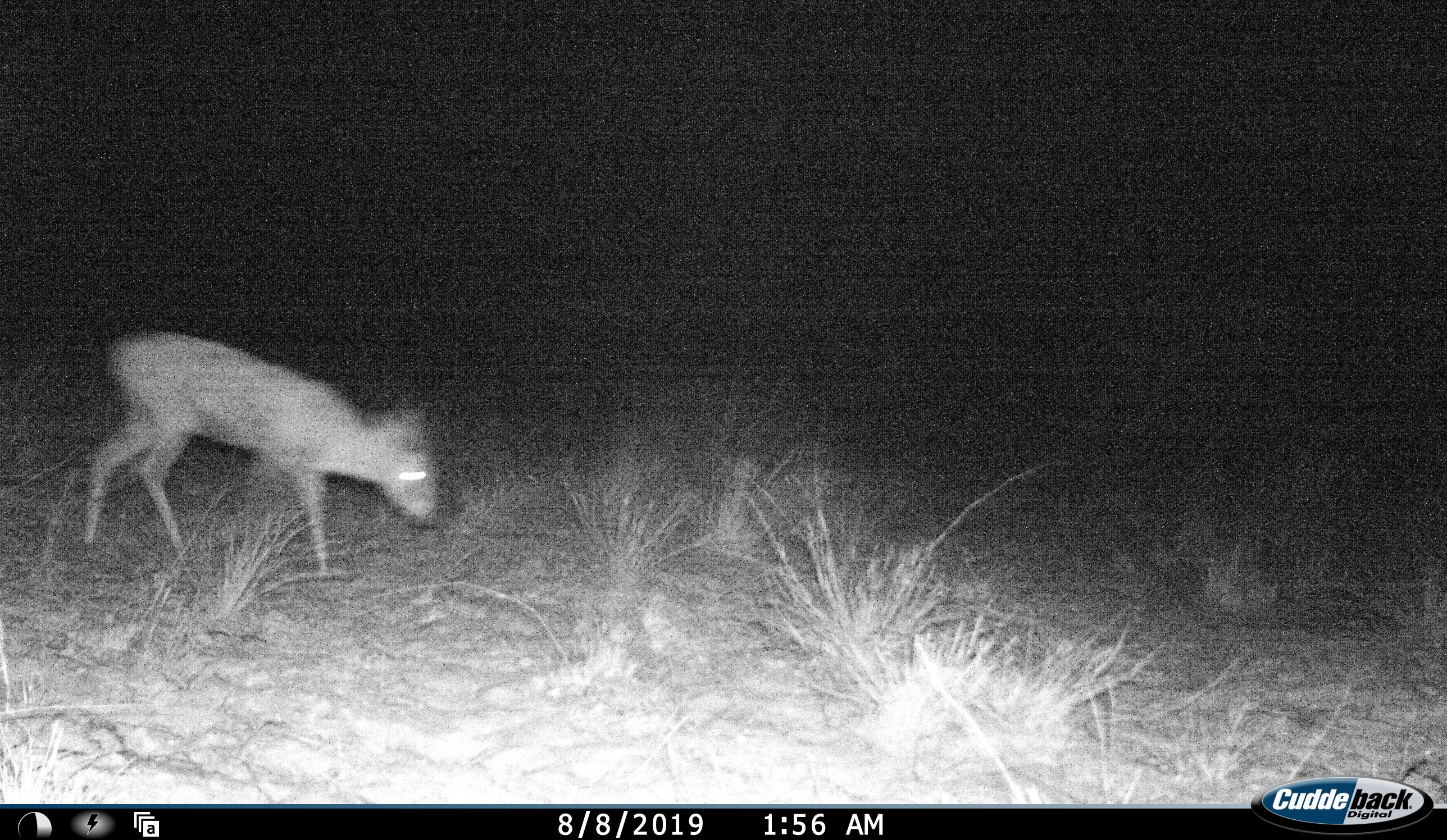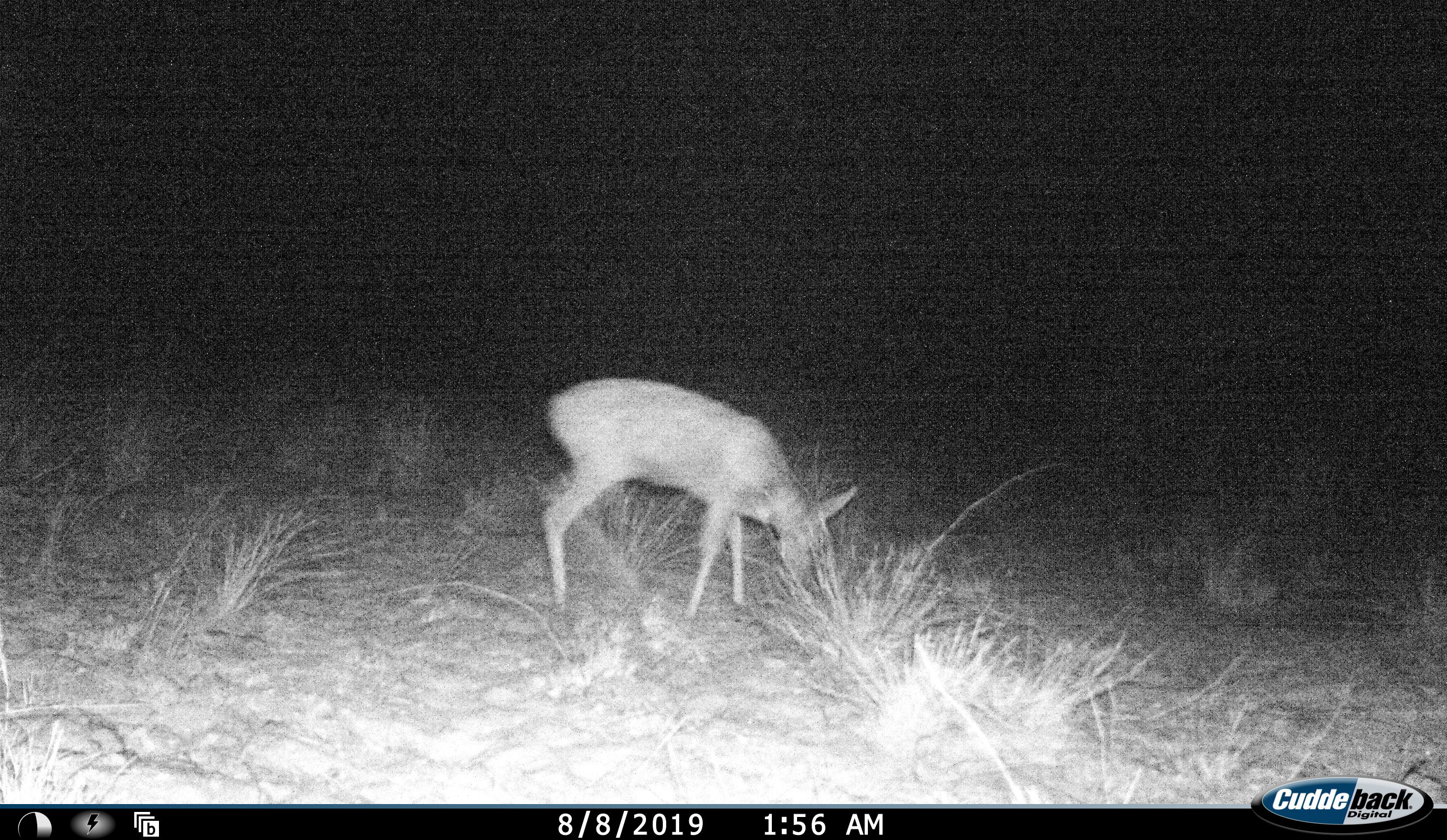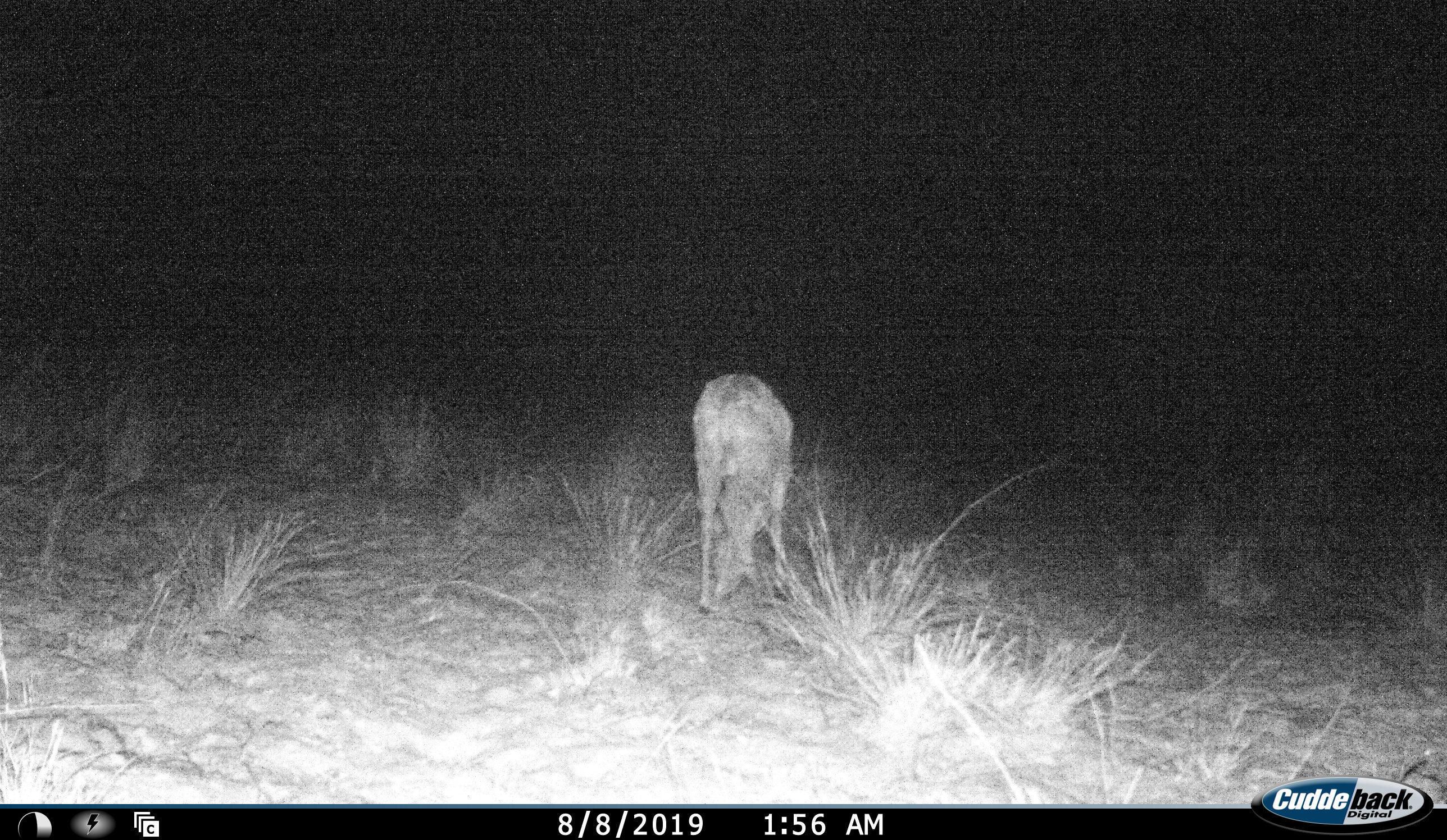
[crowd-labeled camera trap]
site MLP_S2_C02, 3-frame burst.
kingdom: Animalia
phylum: Chordata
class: Mammalia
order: Artiodactyla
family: Bovidae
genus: Sylvicapra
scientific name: Sylvicapra grimmia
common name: common duiker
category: duikercommongrey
Duikercommongrey (common duiker) (Sylvicapra grimmia), count 1. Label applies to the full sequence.